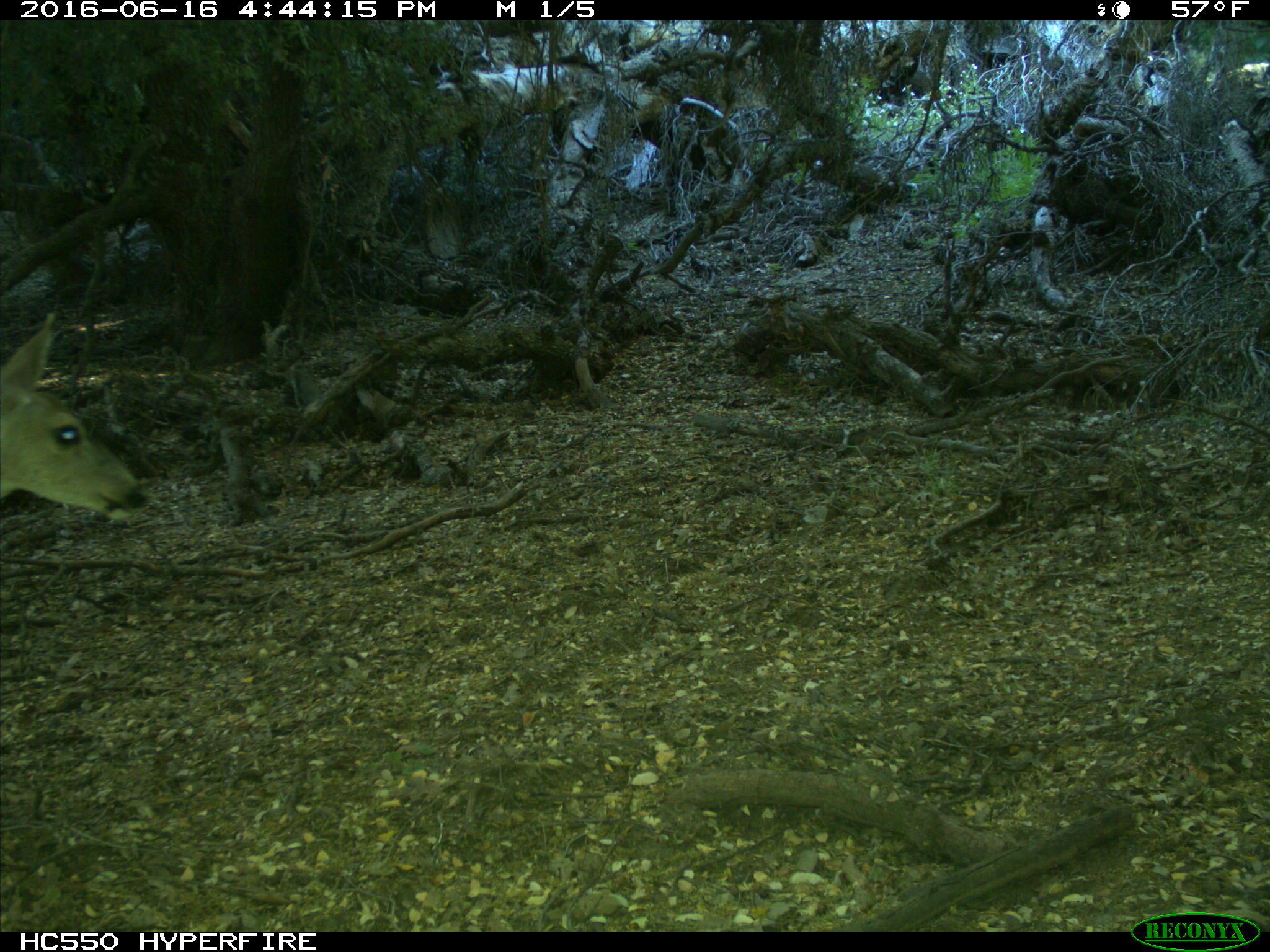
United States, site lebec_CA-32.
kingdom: Animalia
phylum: Chordata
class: Mammalia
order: Artiodactyla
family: Cervidae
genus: Odocoileus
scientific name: Odocoileus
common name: deer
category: unidentified deer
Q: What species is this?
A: Unidentified deer (deer) (Odocoileus).